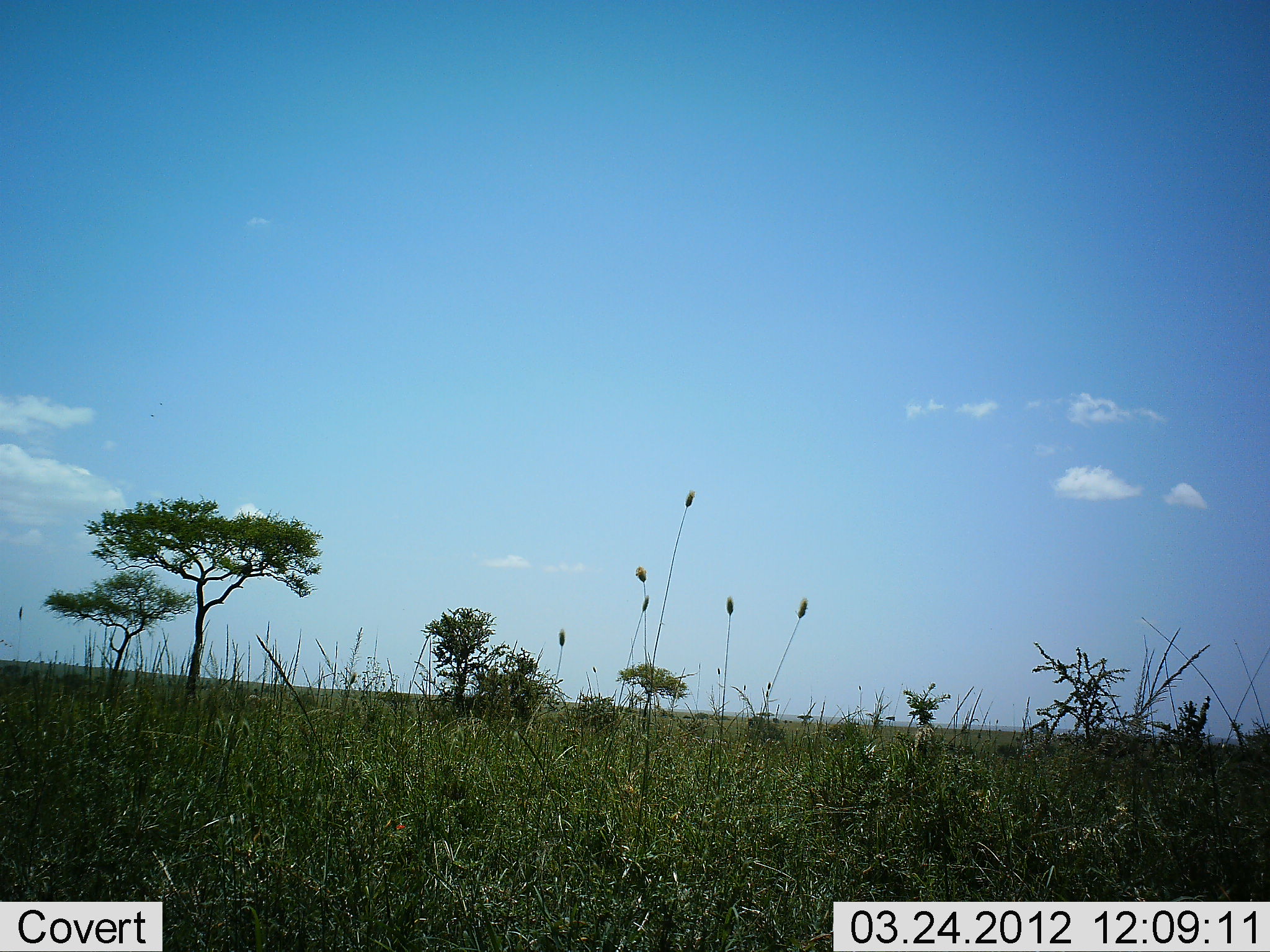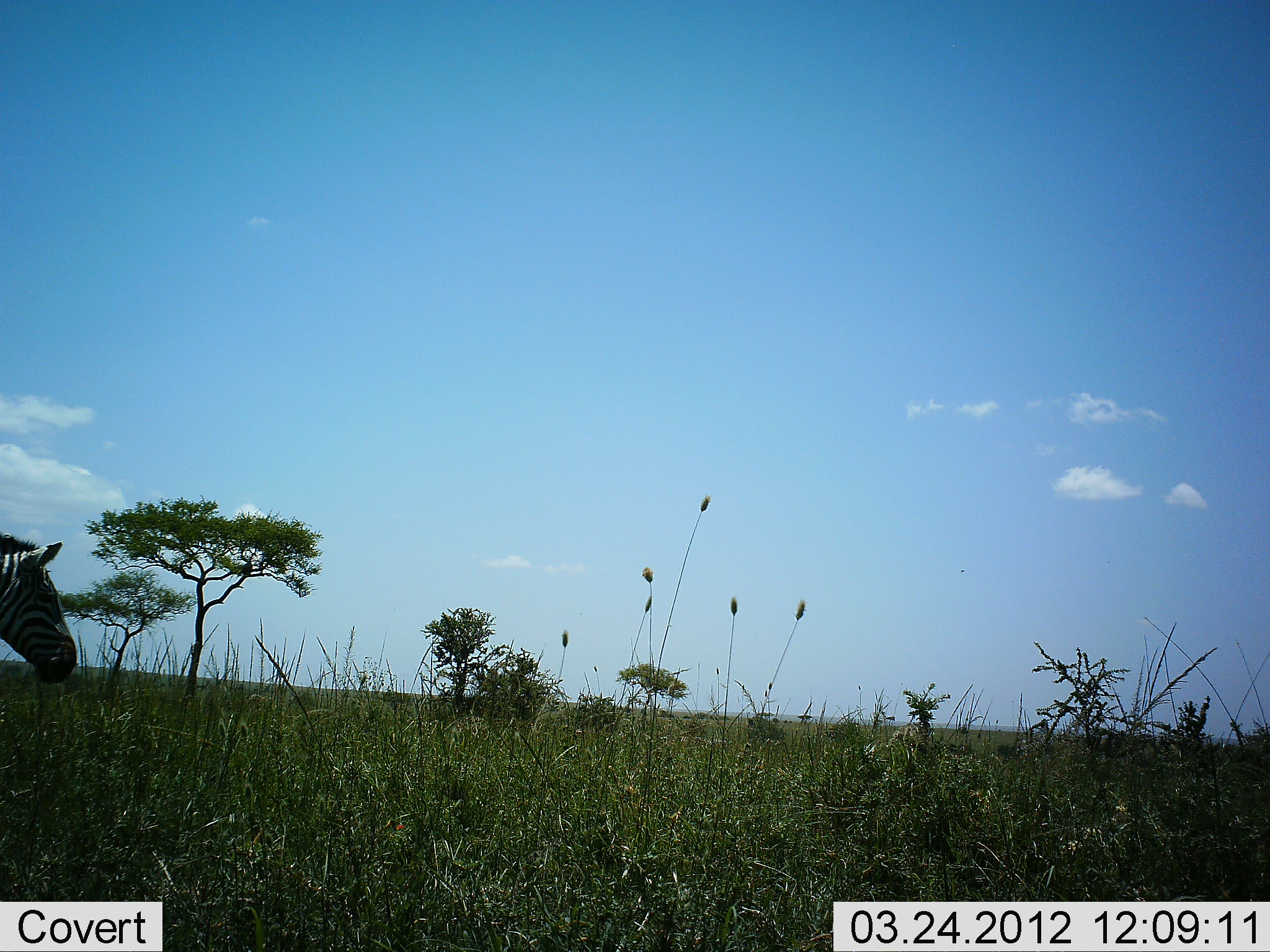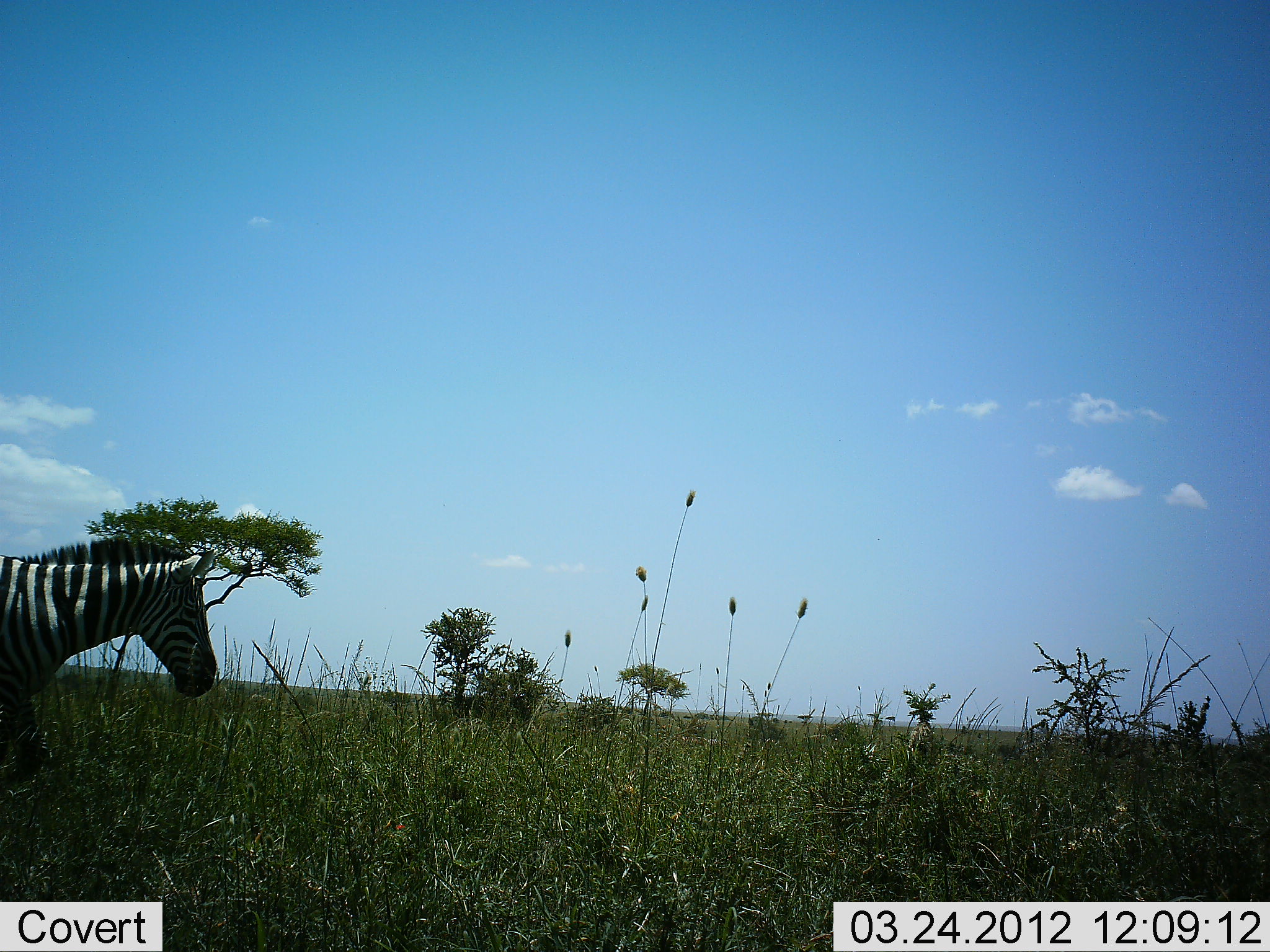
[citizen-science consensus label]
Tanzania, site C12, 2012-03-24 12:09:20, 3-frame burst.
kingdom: Animalia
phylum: Chordata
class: Mammalia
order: Perissodactyla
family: Equidae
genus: Equus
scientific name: Equus quagga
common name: plains zebra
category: zebra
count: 1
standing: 0%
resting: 6%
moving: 100%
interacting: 0%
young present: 0%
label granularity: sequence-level